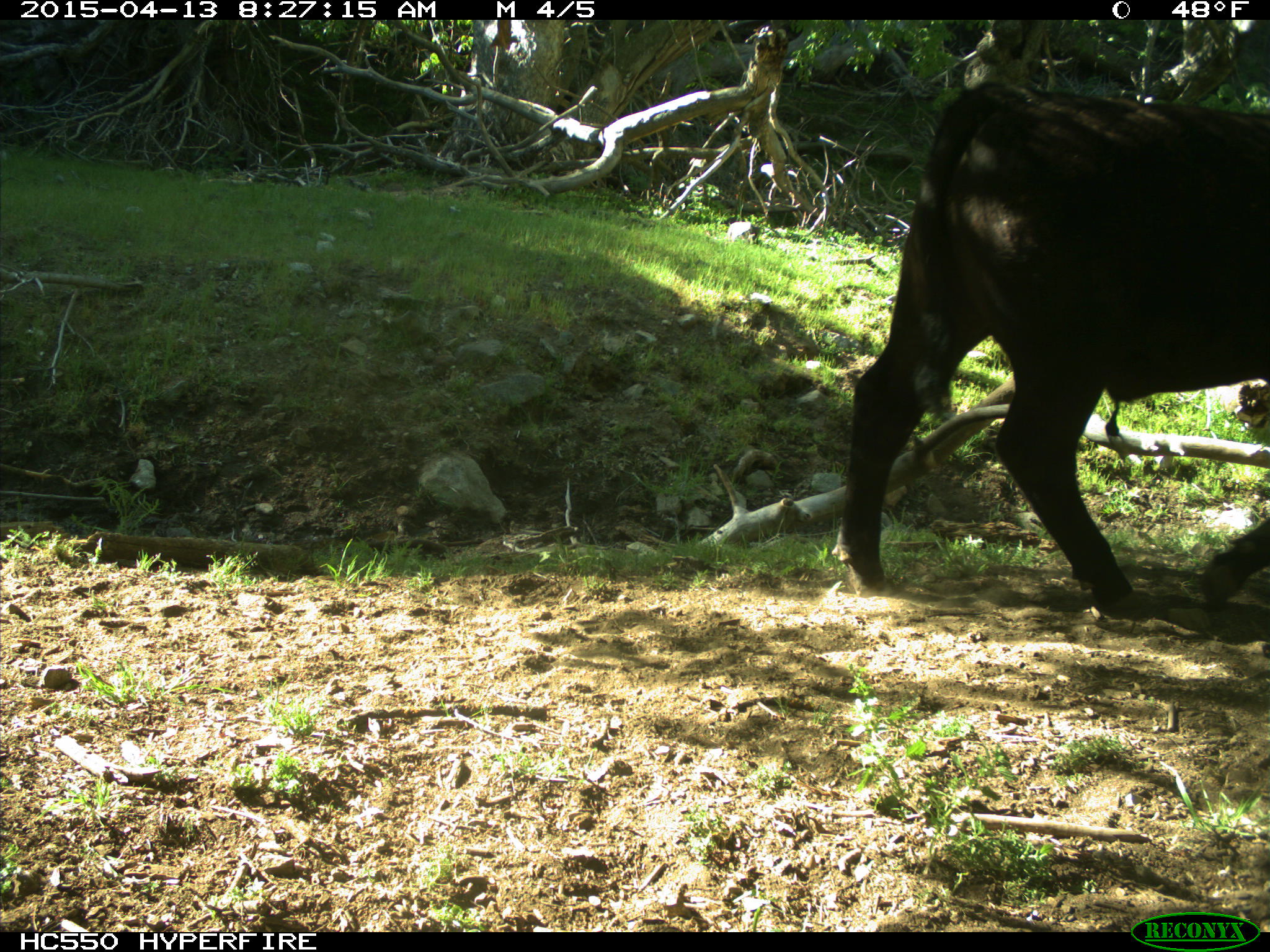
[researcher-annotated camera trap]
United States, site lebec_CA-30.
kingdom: Animalia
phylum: Chordata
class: Mammalia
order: Artiodactyla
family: Bovidae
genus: Bos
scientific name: Bos taurus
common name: domestic cow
Bos taurus (domestic cow).